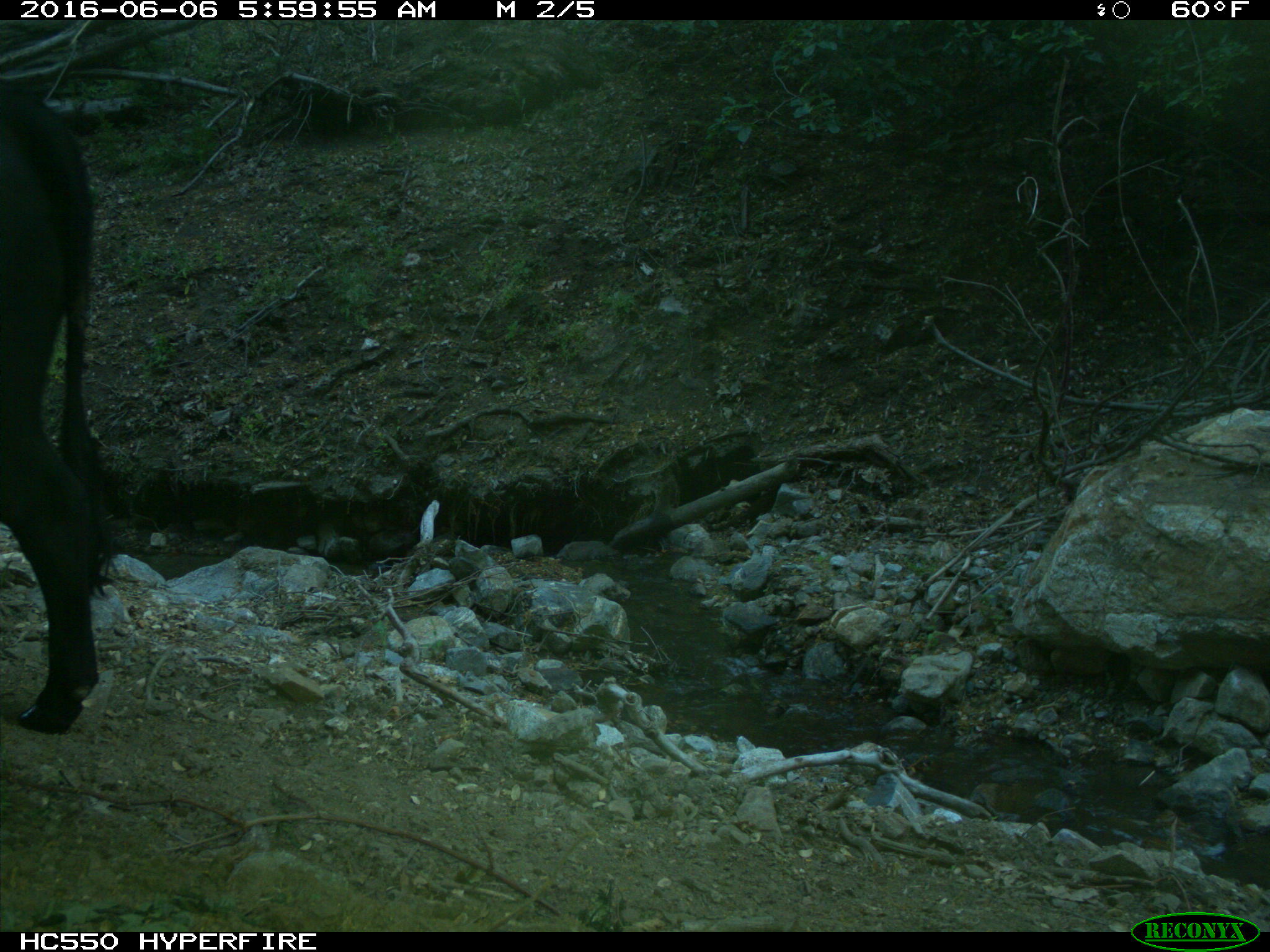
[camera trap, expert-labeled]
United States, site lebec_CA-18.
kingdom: Animalia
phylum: Chordata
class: Mammalia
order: Artiodactyla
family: Bovidae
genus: Bos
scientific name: Bos taurus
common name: domestic cow